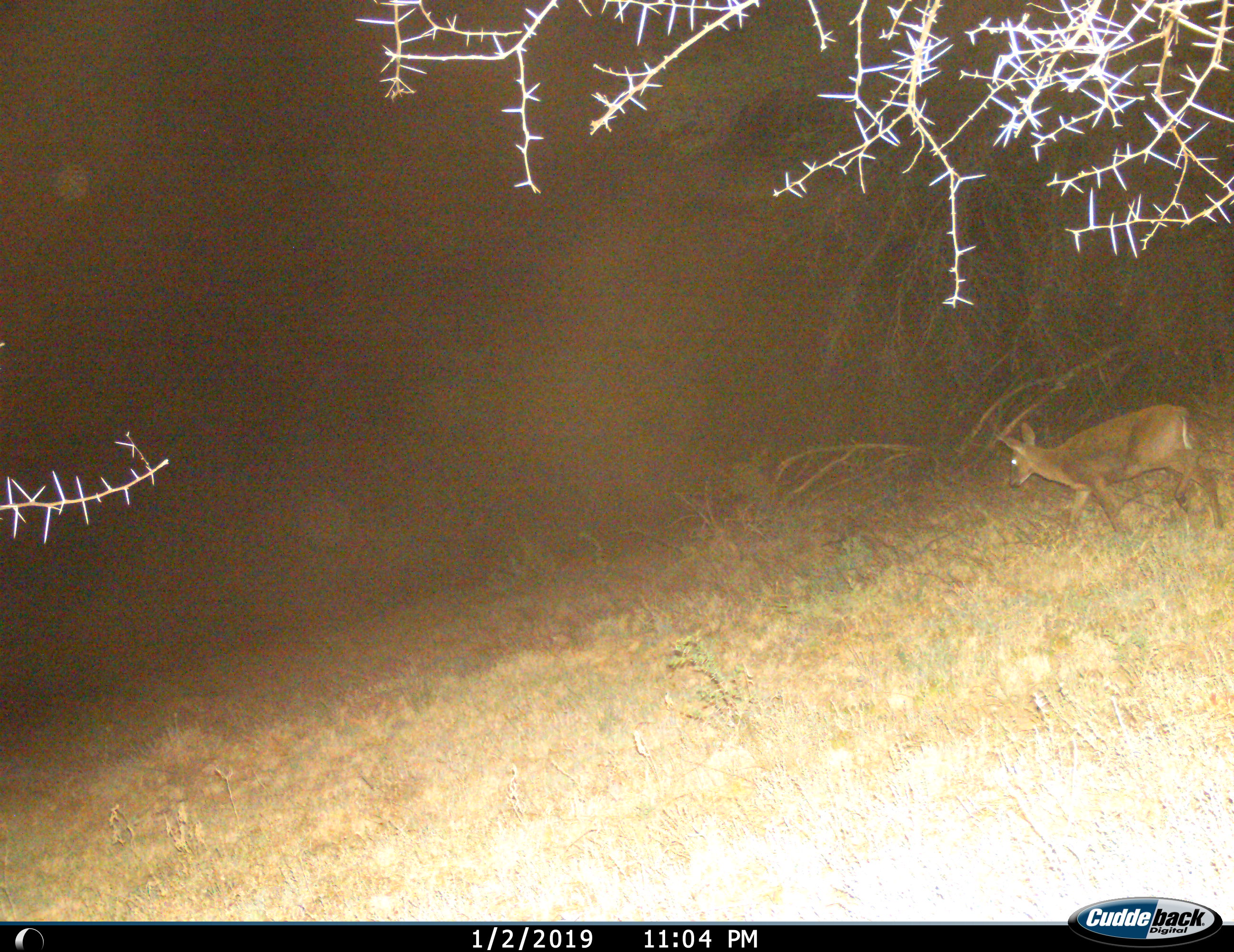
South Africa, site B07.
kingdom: Animalia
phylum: Chordata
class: Mammalia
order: Artiodactyla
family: Bovidae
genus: Sylvicapra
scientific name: Sylvicapra grimmia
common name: common grey duiker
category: duikercommongrey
Duikercommongrey (common grey duiker) (Sylvicapra grimmia), count 1. Behavior (volunteer vote fractions): standing 0%, resting 0%, moving 100%, interacting 0%. Young present (vote fraction): 0%. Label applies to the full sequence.